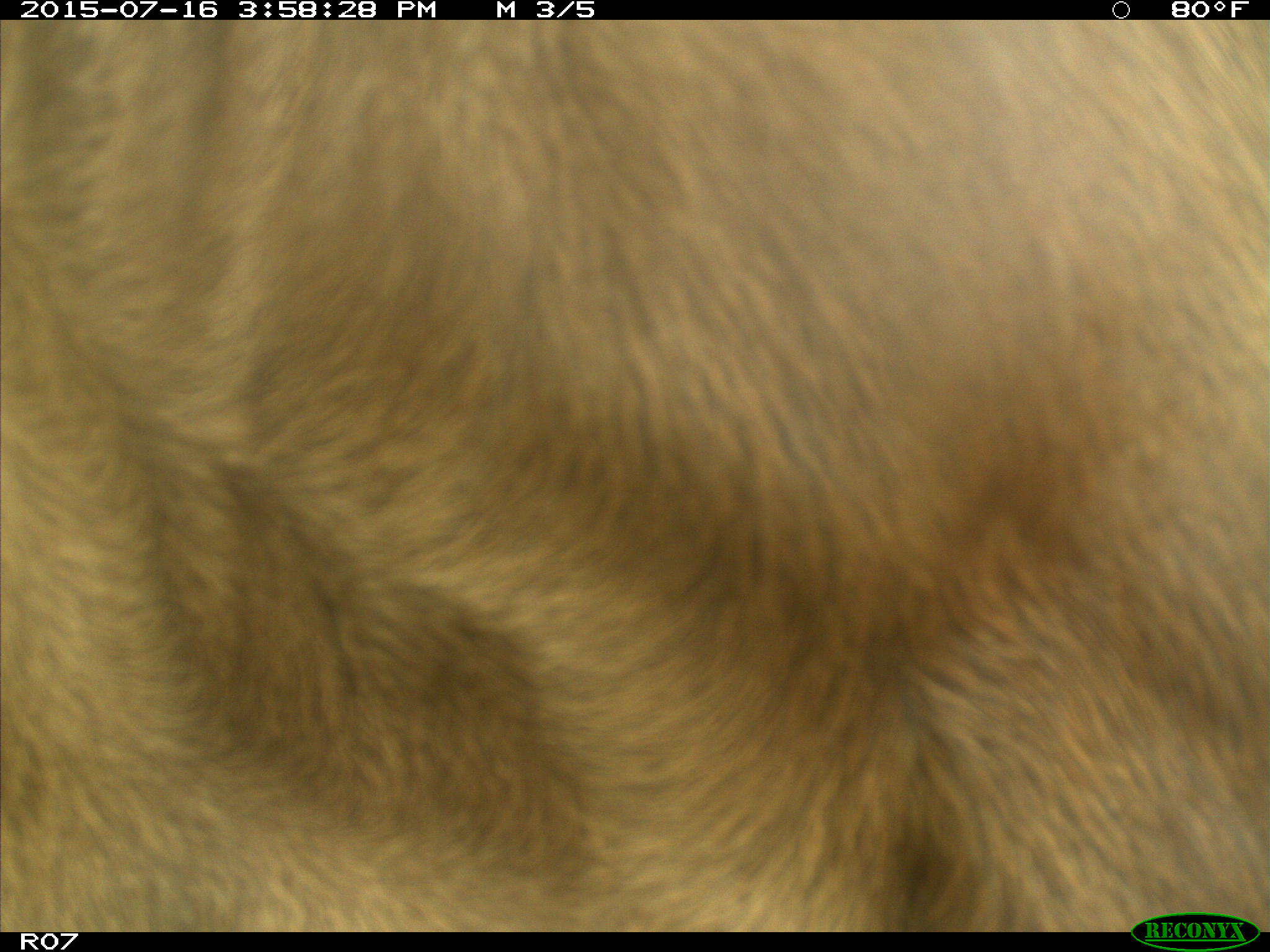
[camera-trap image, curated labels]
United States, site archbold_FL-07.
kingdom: Animalia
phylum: Chordata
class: Mammalia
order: Artiodactyla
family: Bovidae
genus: Bos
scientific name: Bos taurus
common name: domestic cow